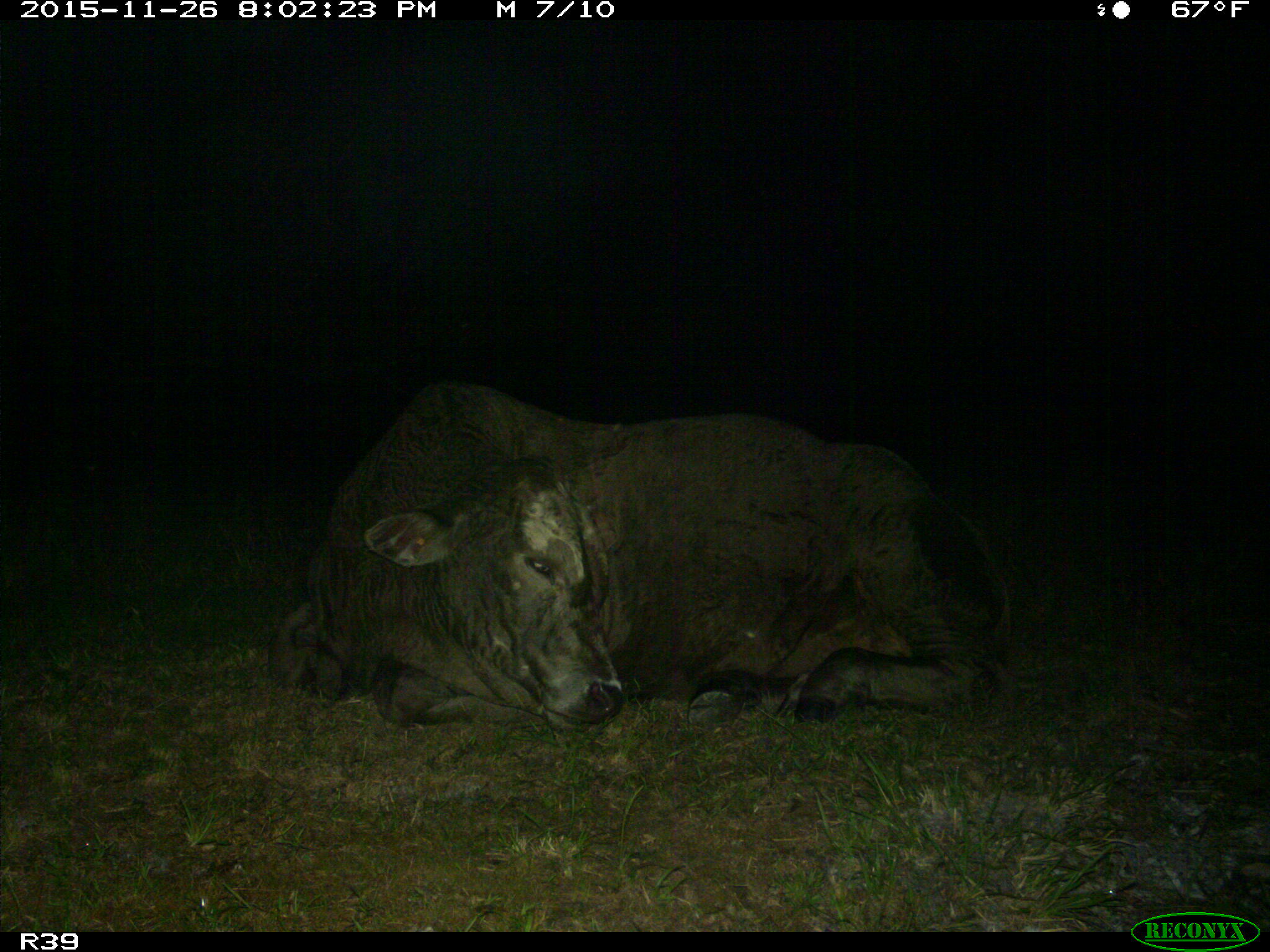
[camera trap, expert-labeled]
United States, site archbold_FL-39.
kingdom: Animalia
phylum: Chordata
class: Mammalia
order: Artiodactyla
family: Bovidae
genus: Bos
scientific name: Bos taurus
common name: domestic cow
Bos taurus (domestic cow).